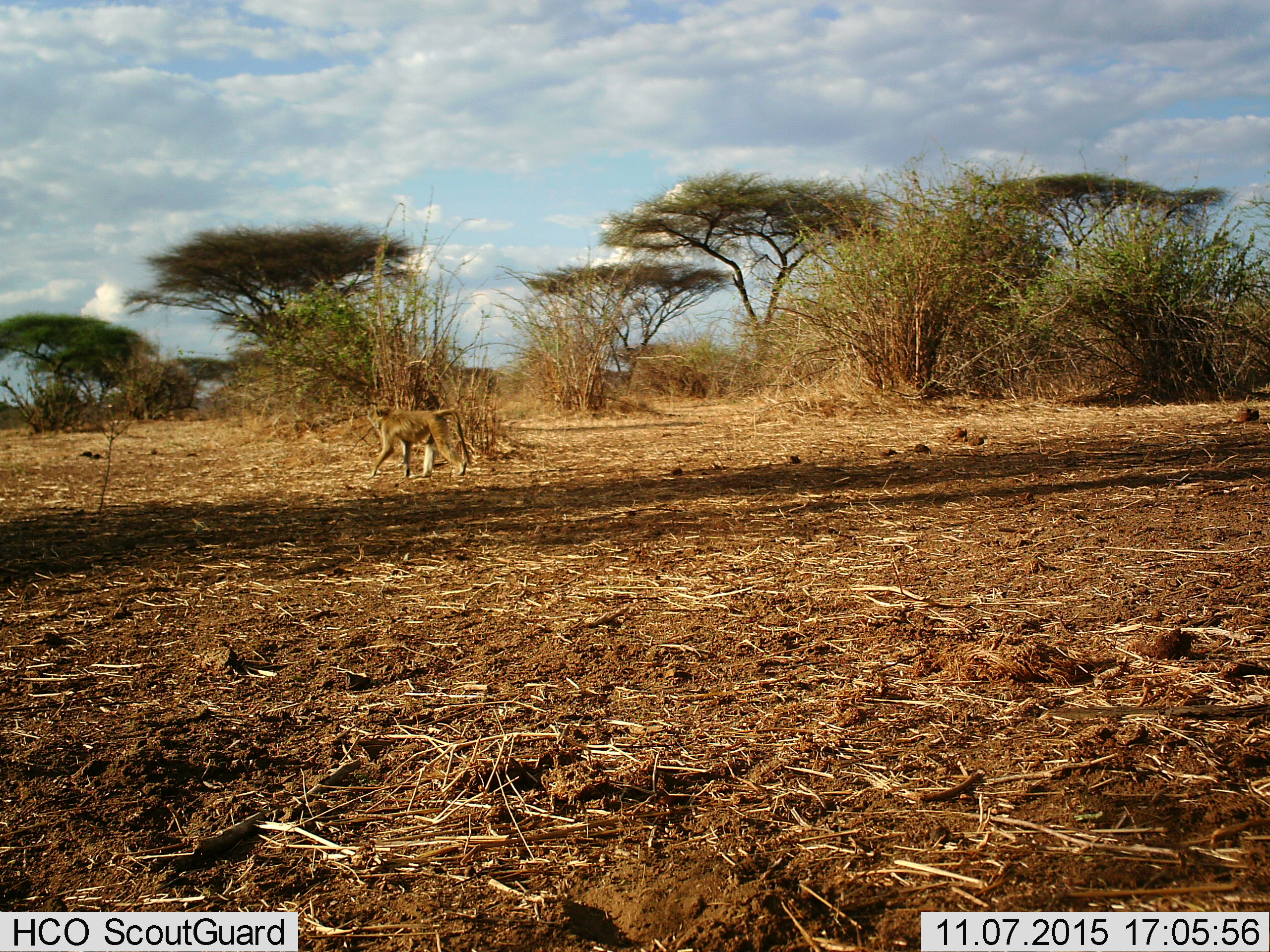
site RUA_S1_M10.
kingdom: Animalia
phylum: Chordata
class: Mammalia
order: Primates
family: Cercopithecidae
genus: Papio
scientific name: Papio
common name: baboon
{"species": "baboon (Papio)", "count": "1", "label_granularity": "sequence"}